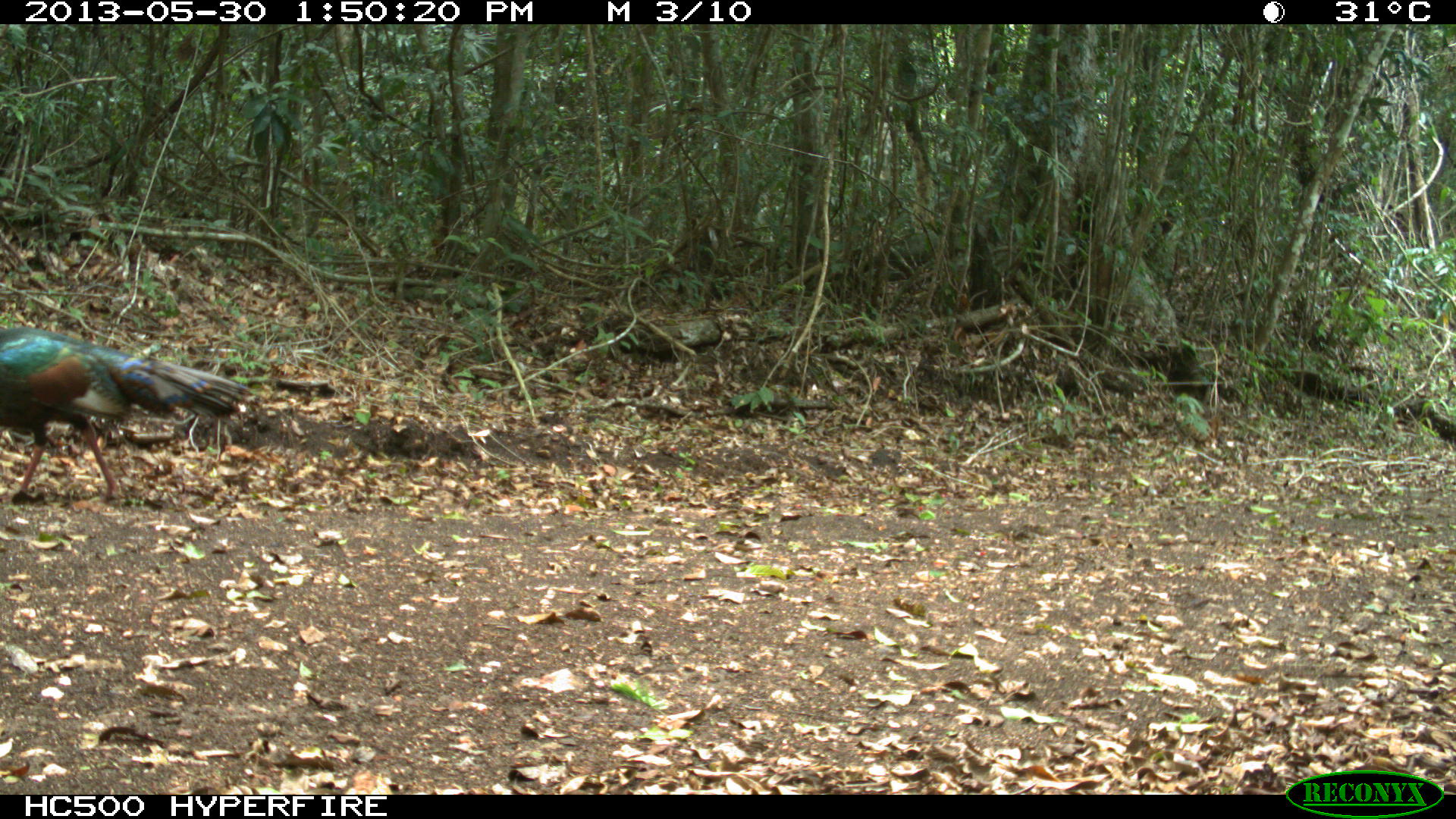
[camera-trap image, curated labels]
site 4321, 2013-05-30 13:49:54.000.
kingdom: Animalia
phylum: Chordata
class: Aves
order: Galliformes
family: Phasianidae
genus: Meleagris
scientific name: Meleagris ocellata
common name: ocellated turkey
Meleagris ocellata (ocellated turkey), count 1, sex male.